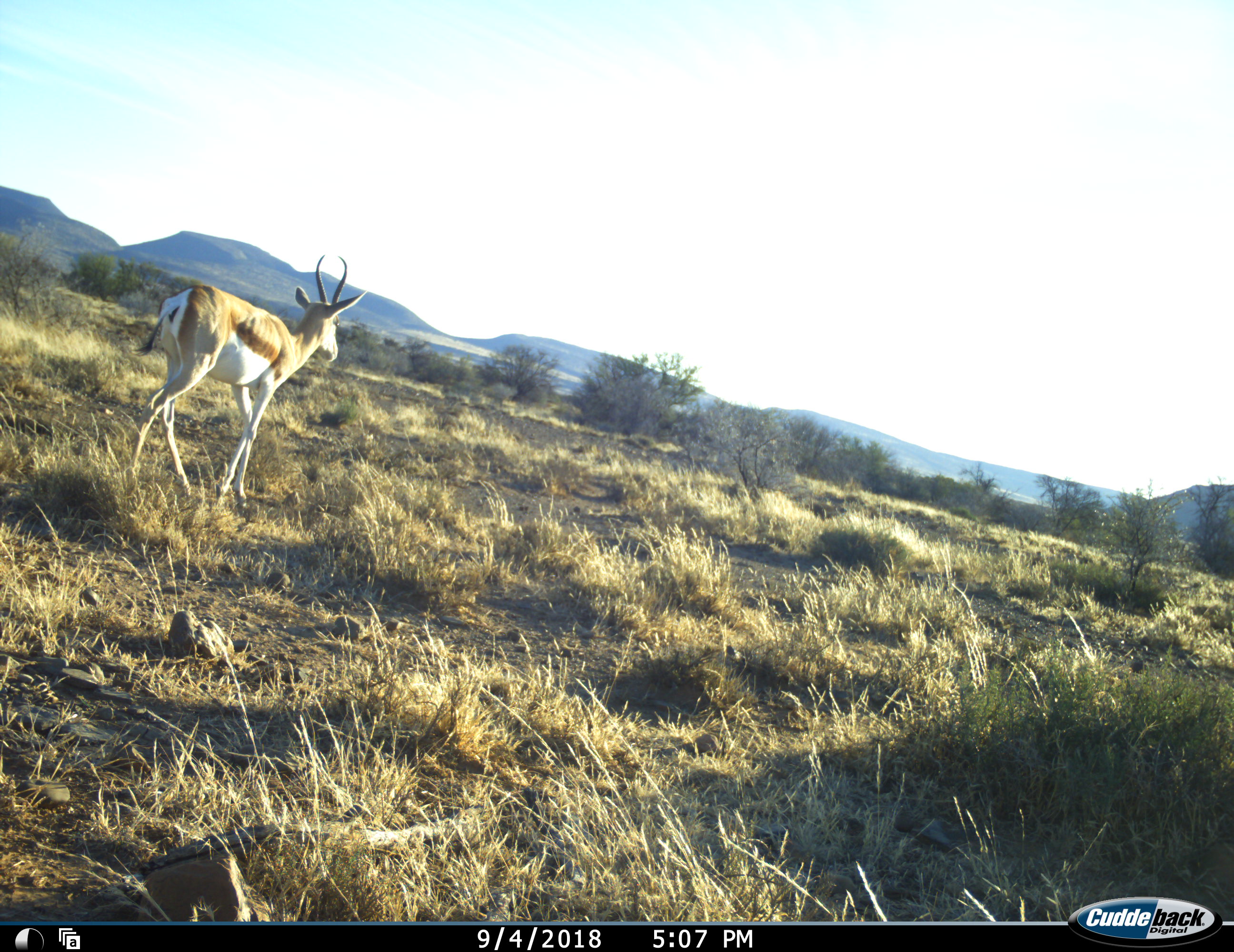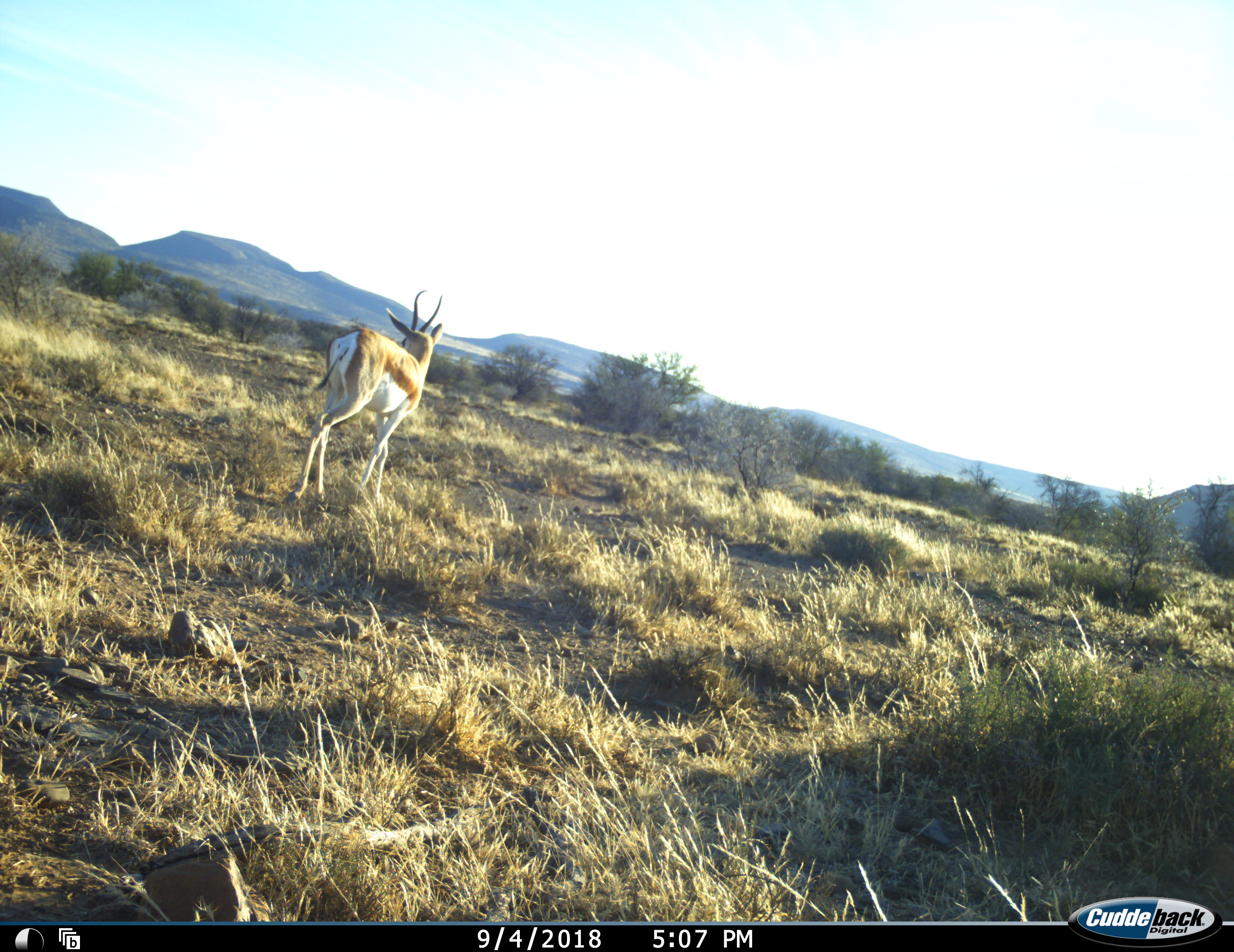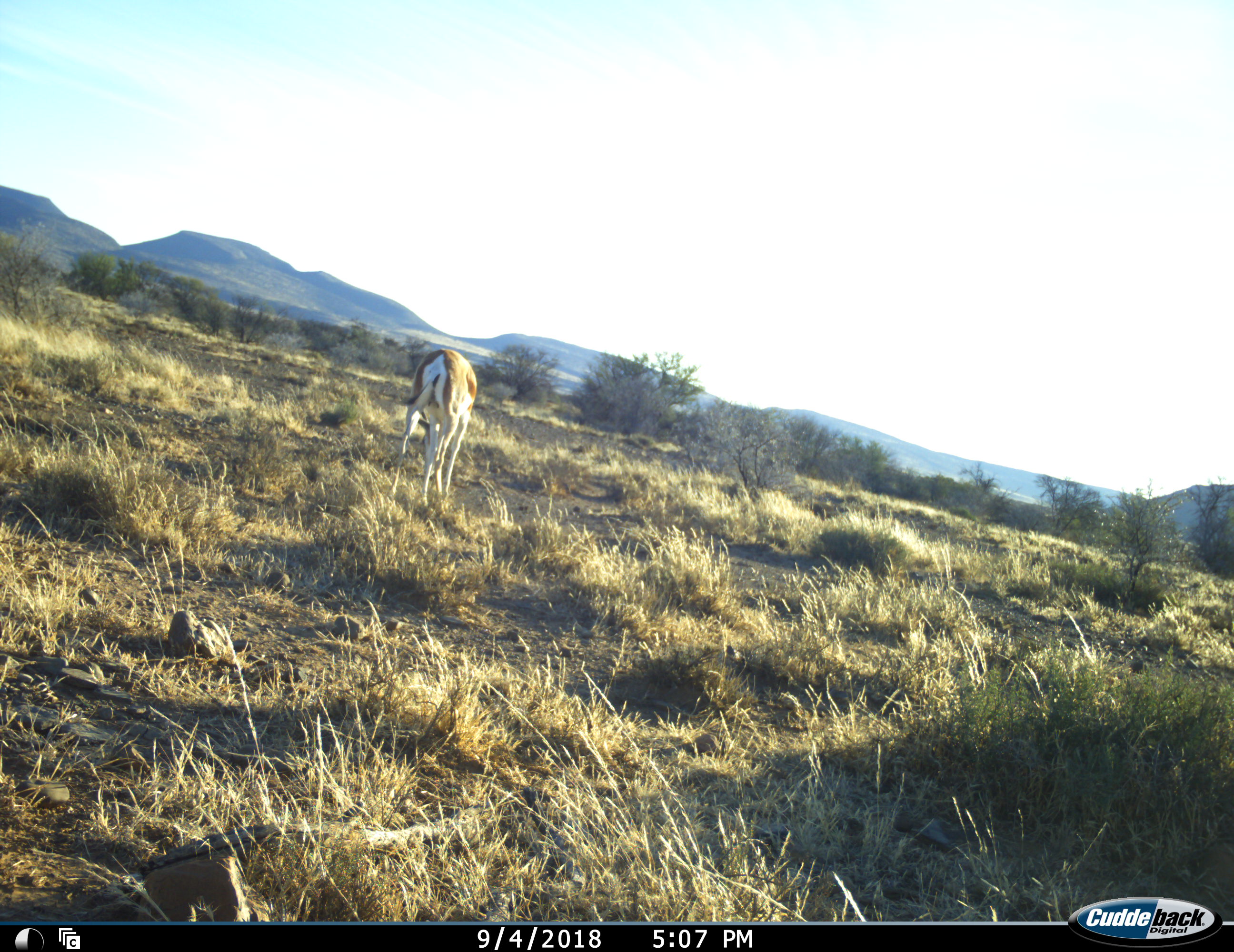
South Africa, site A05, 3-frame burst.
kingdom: Animalia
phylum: Chordata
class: Mammalia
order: Artiodactyla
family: Bovidae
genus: Antidorcas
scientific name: Antidorcas marsupialis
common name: springbok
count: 1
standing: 10%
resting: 0%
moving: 100%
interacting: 0%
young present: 0%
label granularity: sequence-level